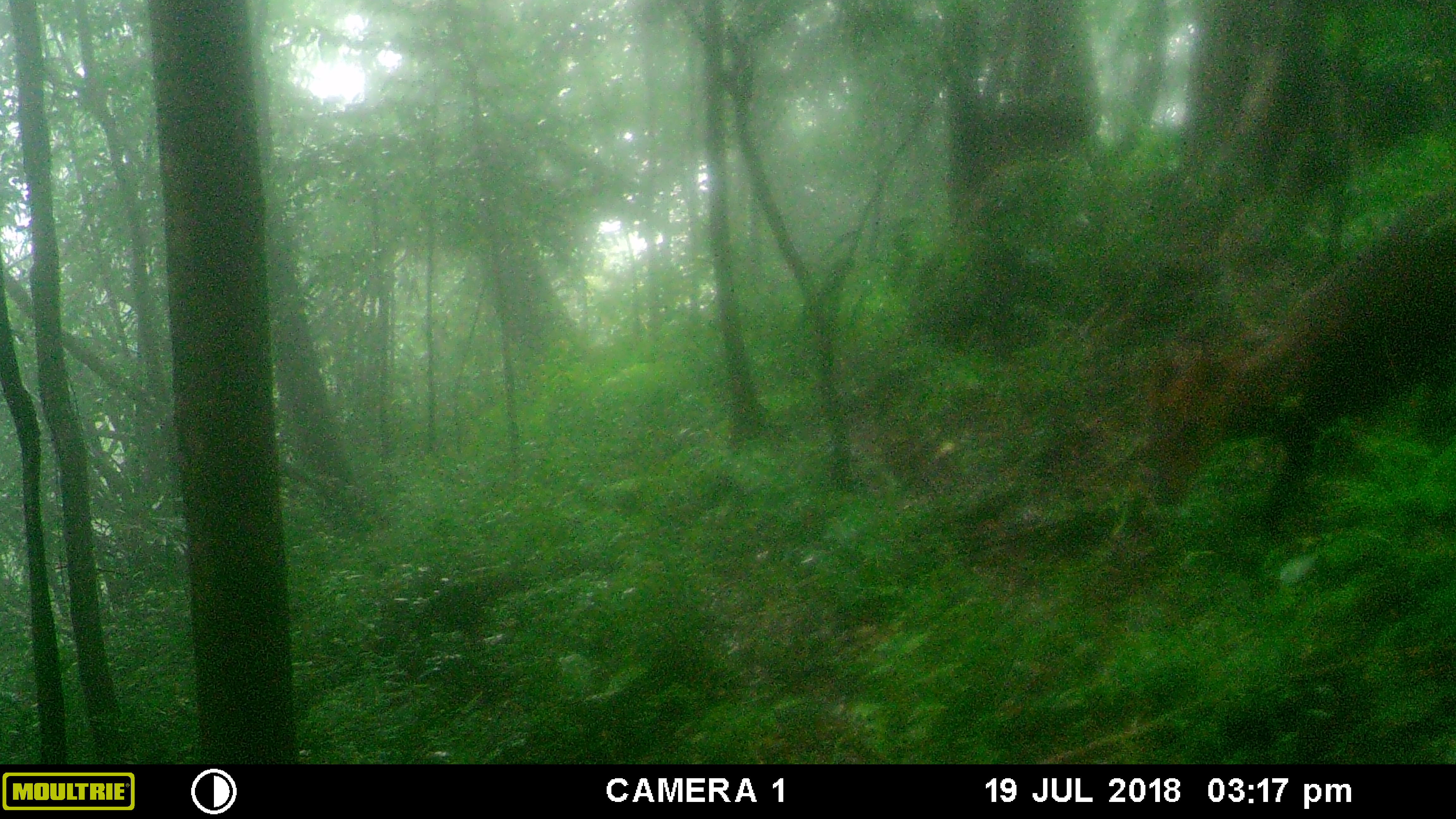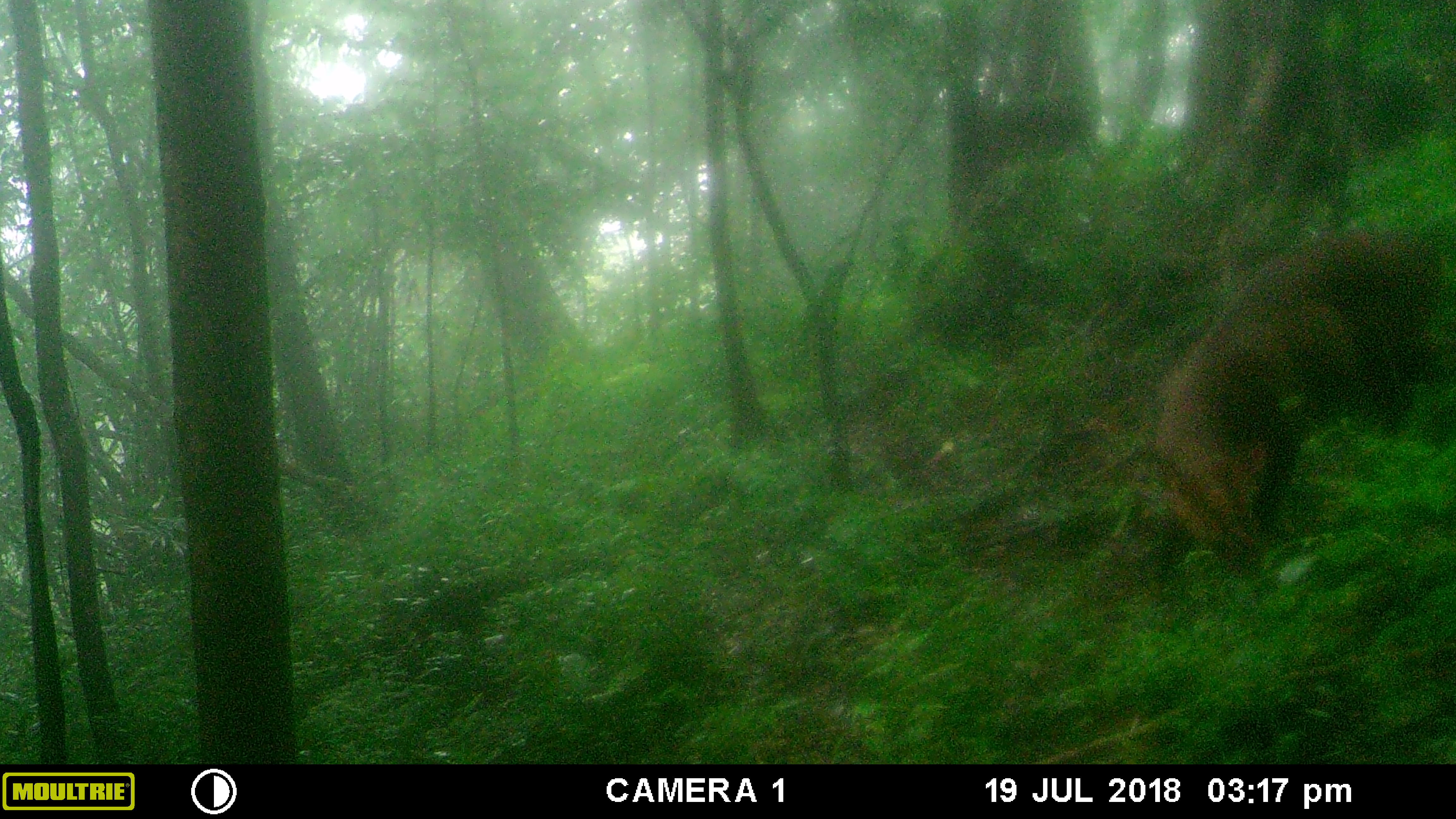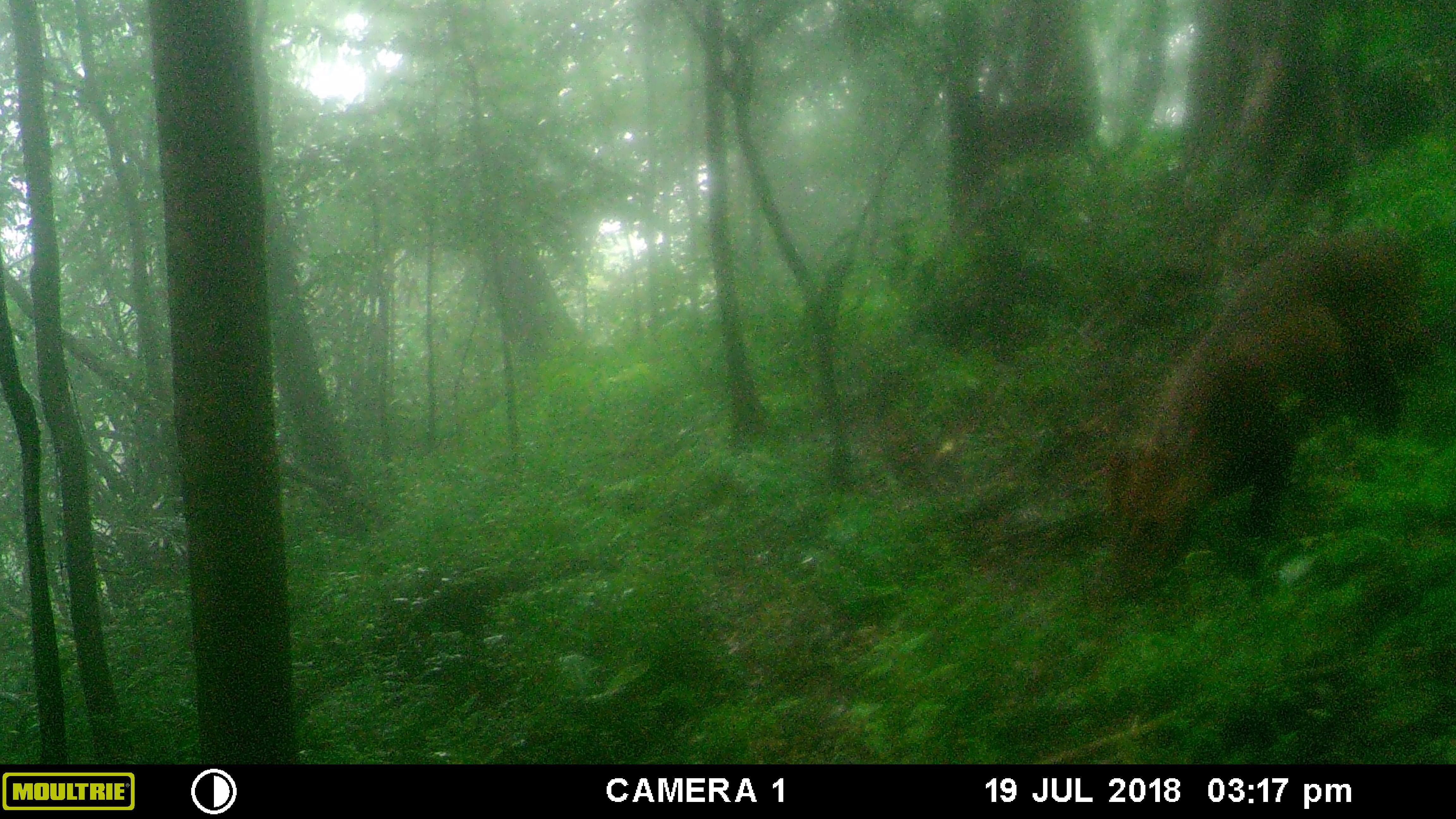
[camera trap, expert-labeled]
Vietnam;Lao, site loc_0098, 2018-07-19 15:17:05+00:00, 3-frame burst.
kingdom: Animalia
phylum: Chordata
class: Mammalia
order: Artiodactyla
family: Cervidae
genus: Muntiacus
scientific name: Muntiacus vuquangensis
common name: large-antlered muntjac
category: large antlered muntjac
Large antlered muntjac (large-antlered muntjac) (Muntiacus vuquangensis). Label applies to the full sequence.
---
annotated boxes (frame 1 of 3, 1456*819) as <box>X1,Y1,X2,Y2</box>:
large antlered muntjac: <box>1138,190,1451,530</box>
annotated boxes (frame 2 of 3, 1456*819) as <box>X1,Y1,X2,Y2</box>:
large antlered muntjac: <box>1135,219,1449,583</box>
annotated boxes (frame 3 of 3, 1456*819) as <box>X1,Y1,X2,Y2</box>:
large antlered muntjac: <box>1099,219,1449,583</box>